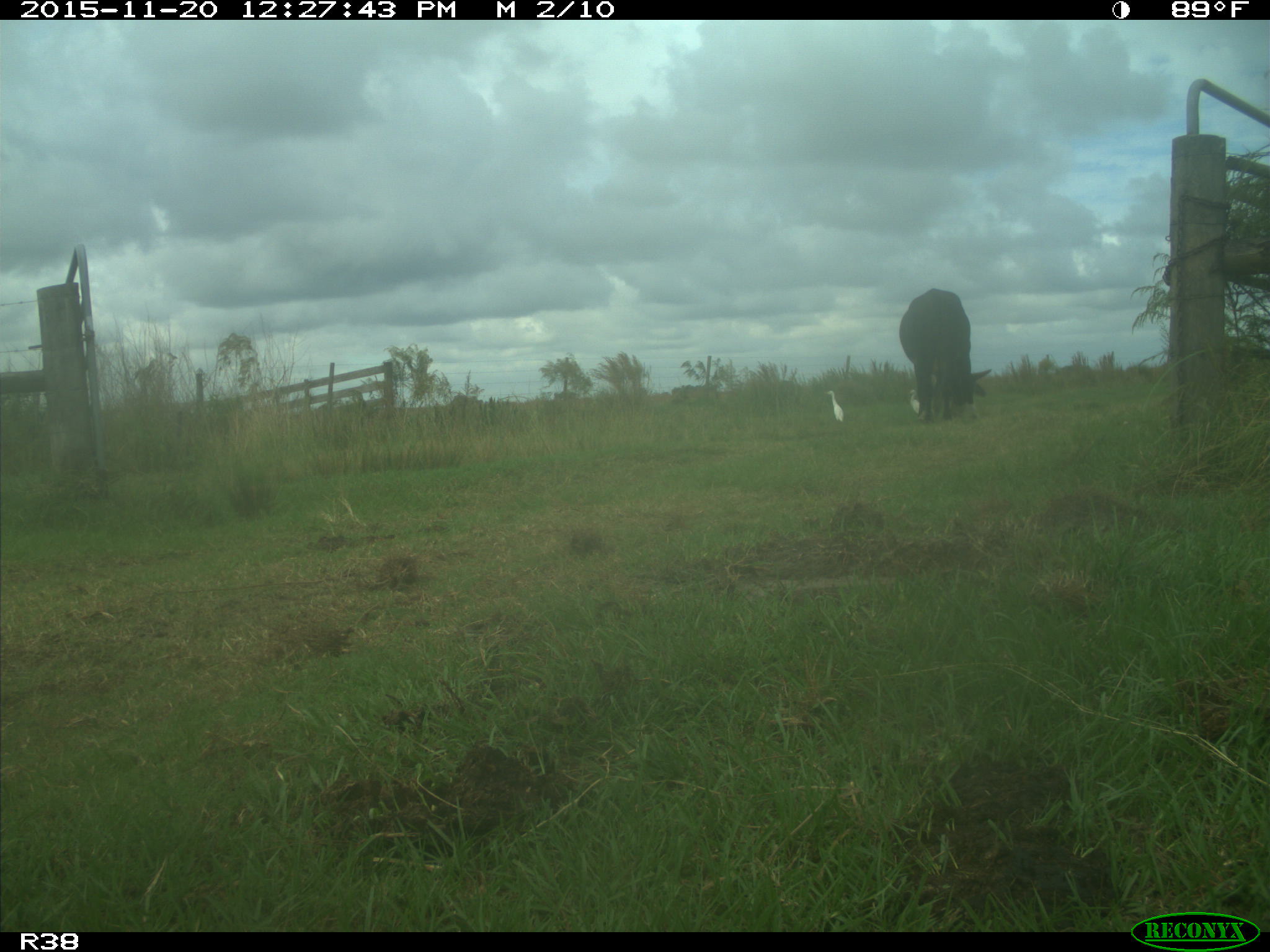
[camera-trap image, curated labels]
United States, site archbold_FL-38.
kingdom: Animalia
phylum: Chordata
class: Mammalia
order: Artiodactyla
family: Bovidae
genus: Bos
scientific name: Bos taurus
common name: domestic cow